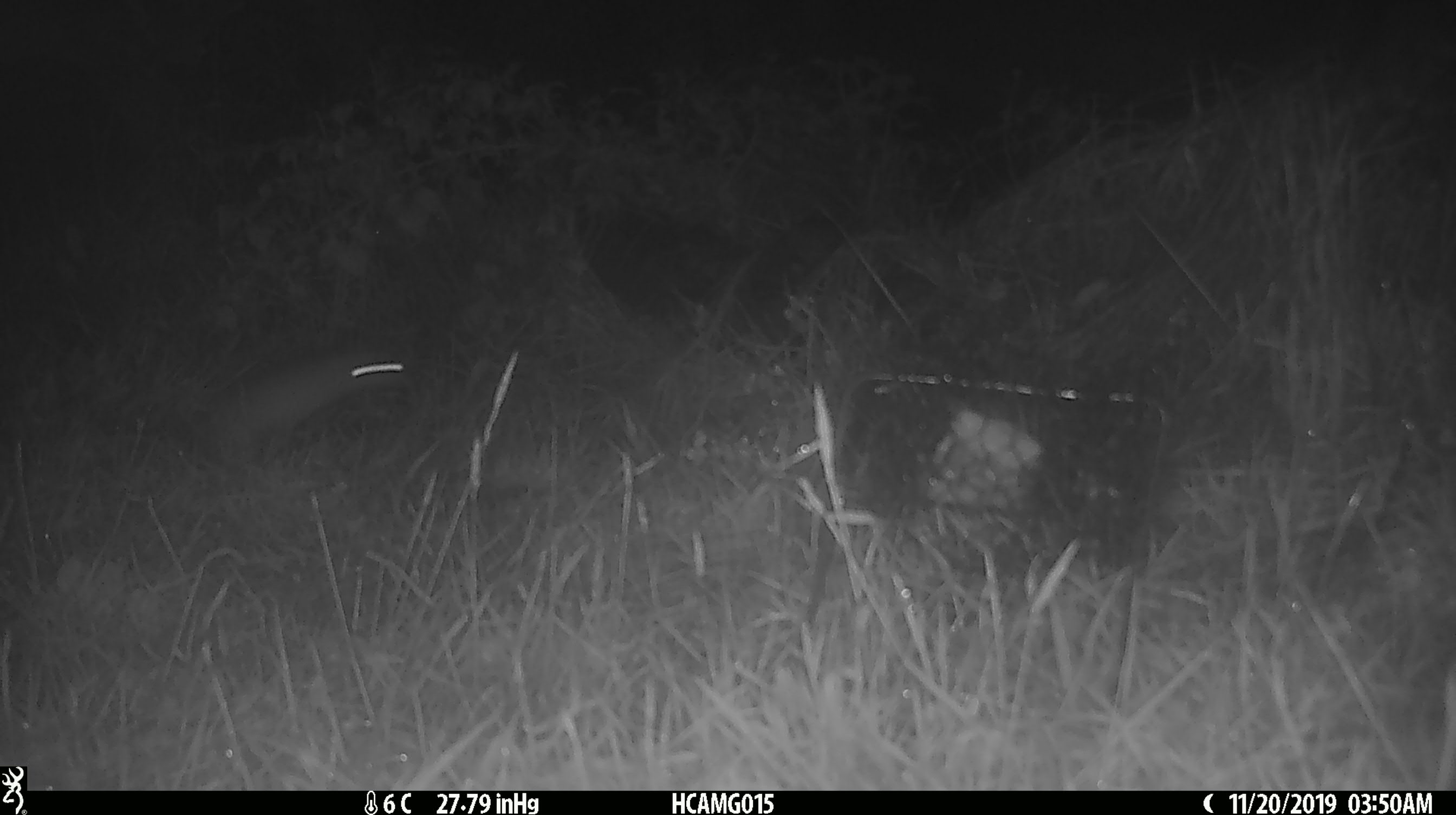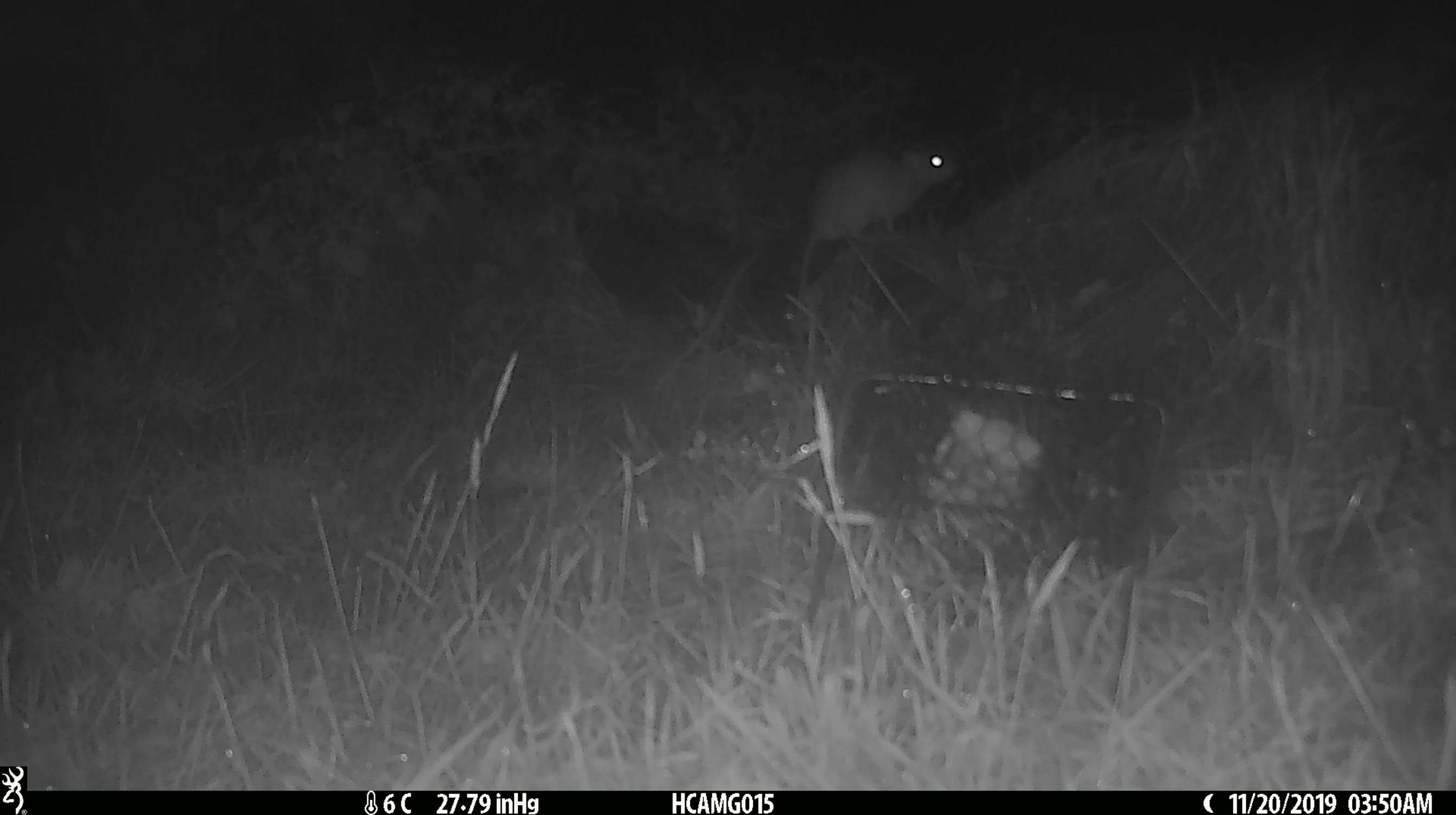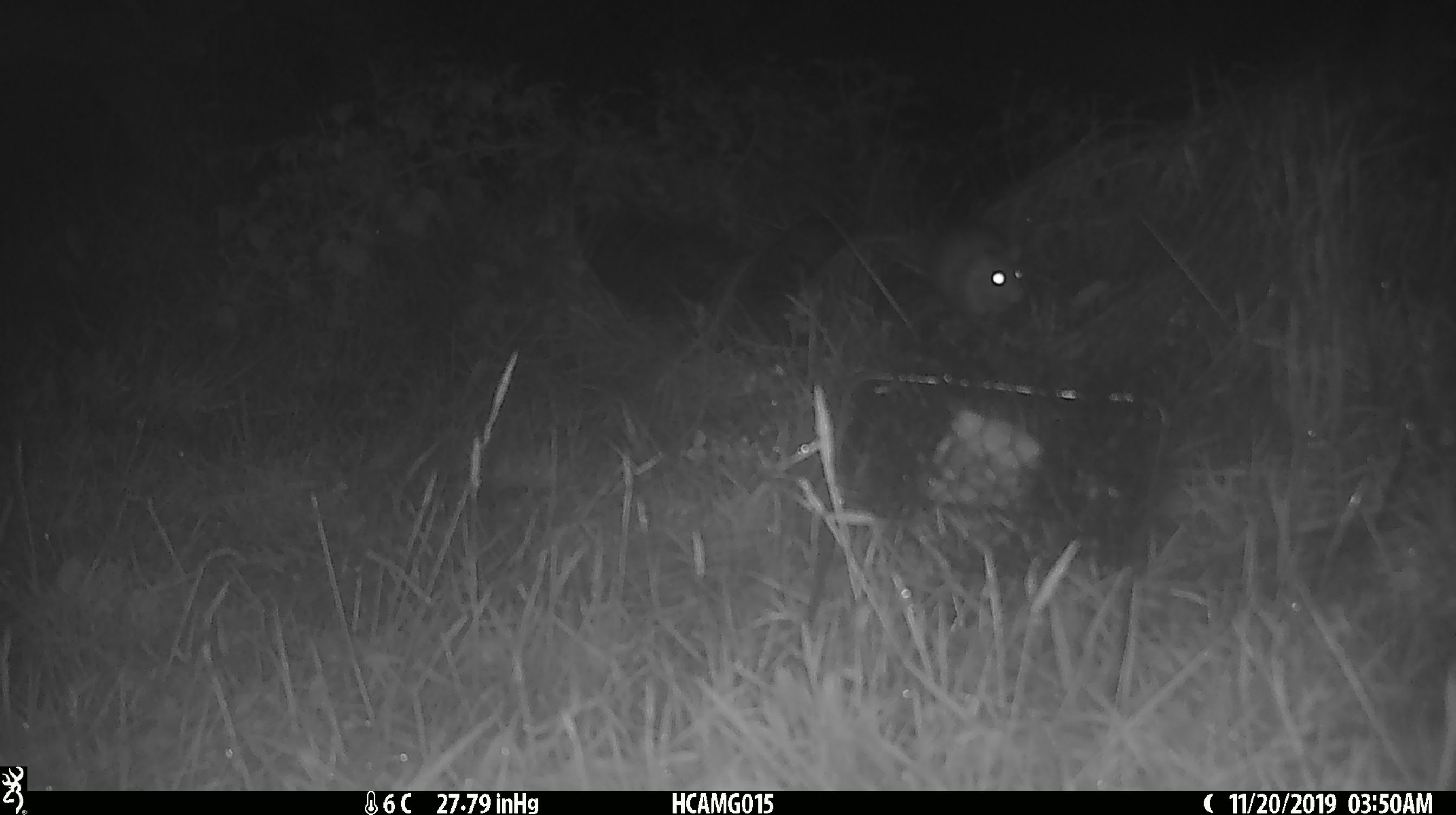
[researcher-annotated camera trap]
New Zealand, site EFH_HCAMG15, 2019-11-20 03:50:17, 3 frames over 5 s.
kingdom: Animalia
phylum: Chordata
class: Mammalia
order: Rodentia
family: Muridae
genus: Mus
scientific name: Mus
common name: mouse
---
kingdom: Animalia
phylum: Chordata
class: Mammalia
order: Rodentia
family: Muridae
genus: Rattus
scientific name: Rattus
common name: rat